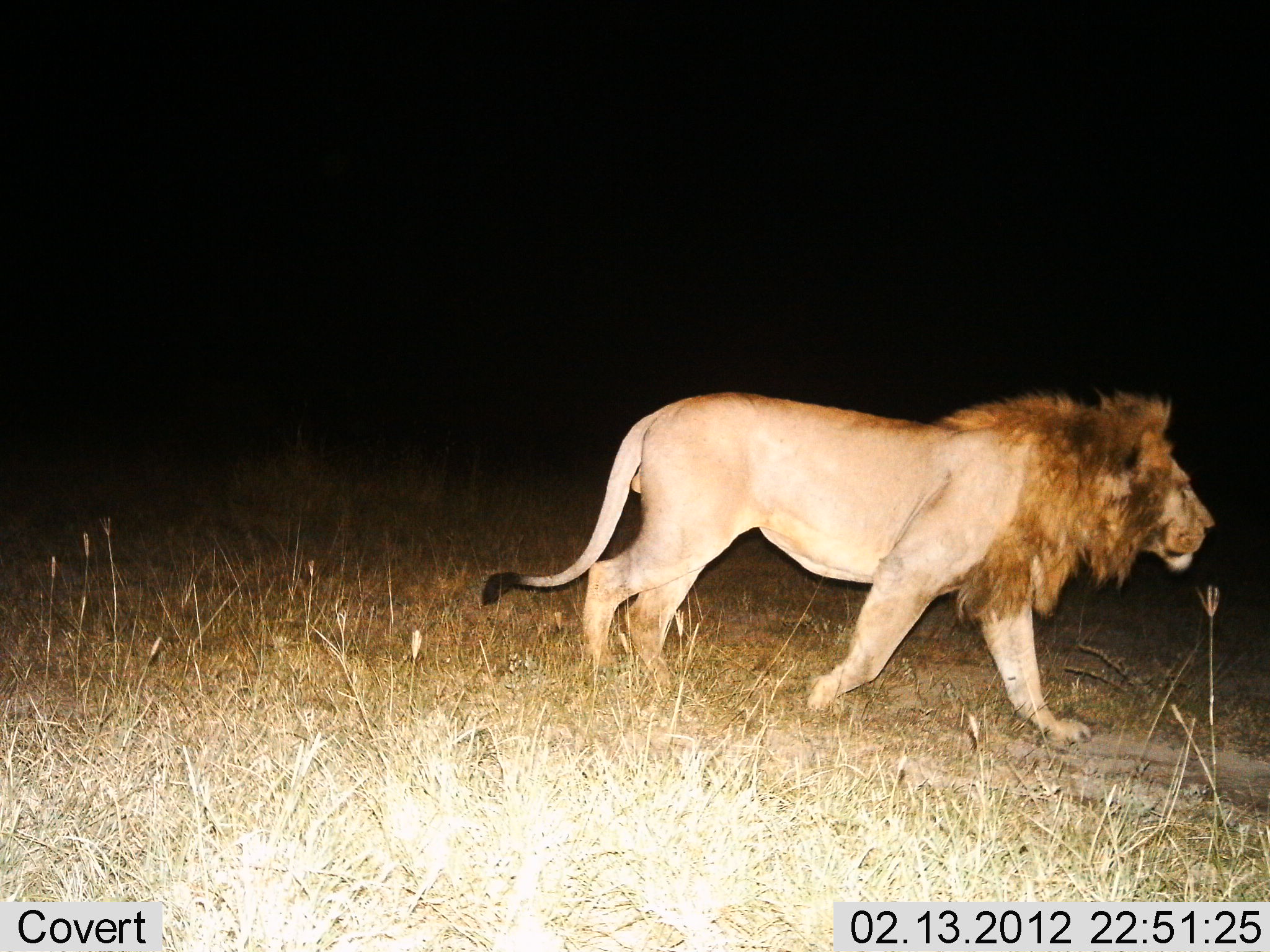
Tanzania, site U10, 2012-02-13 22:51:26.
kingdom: Animalia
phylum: Chordata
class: Mammalia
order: Carnivora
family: Felidae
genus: Panthera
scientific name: Panthera leo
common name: lion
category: lionmale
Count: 1.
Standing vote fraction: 0%.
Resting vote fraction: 0%.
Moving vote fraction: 100%.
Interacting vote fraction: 0%.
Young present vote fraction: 0%.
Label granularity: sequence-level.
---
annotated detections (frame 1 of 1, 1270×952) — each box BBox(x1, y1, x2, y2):
animal: BBox(478, 388, 1217, 755)